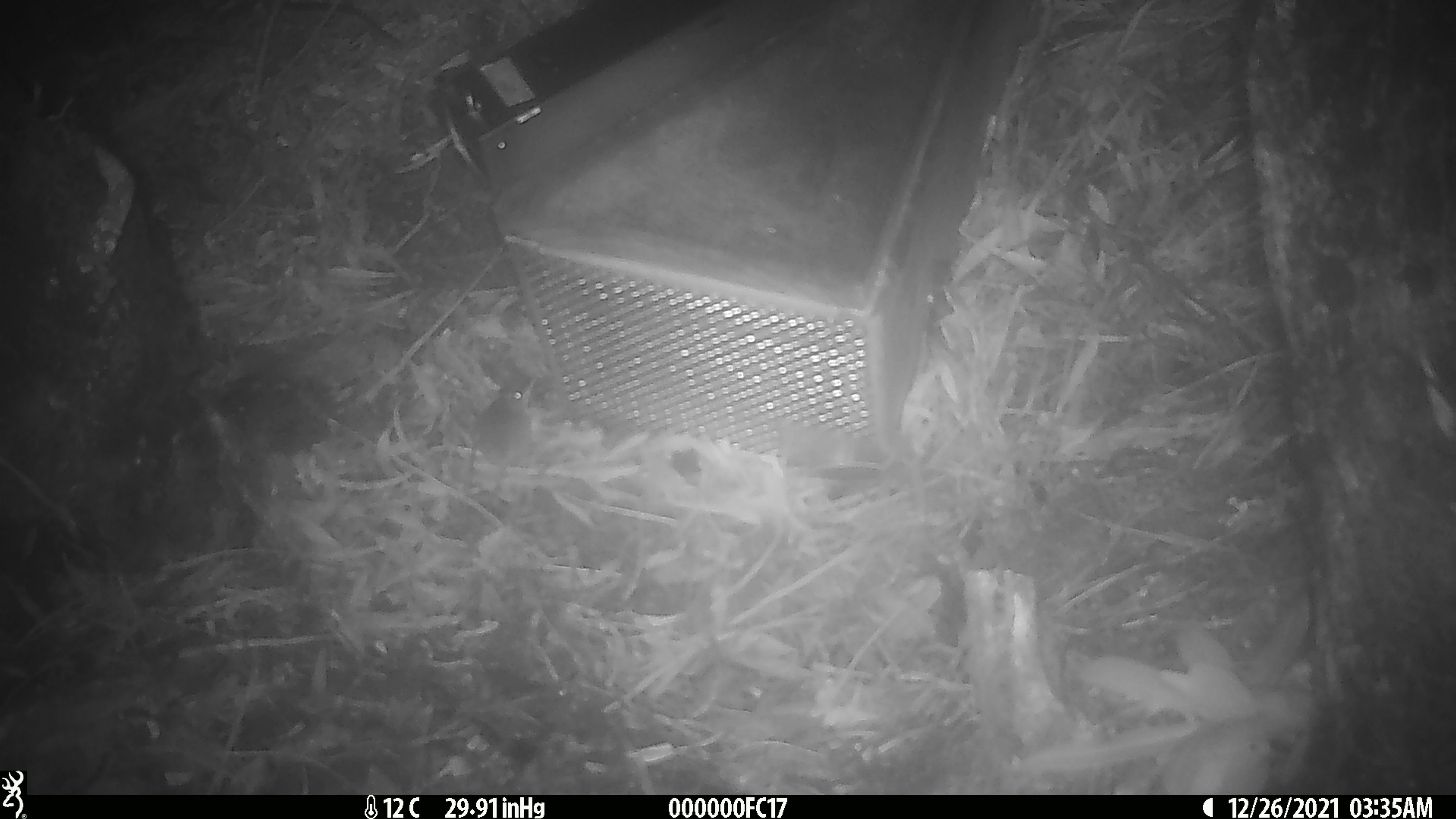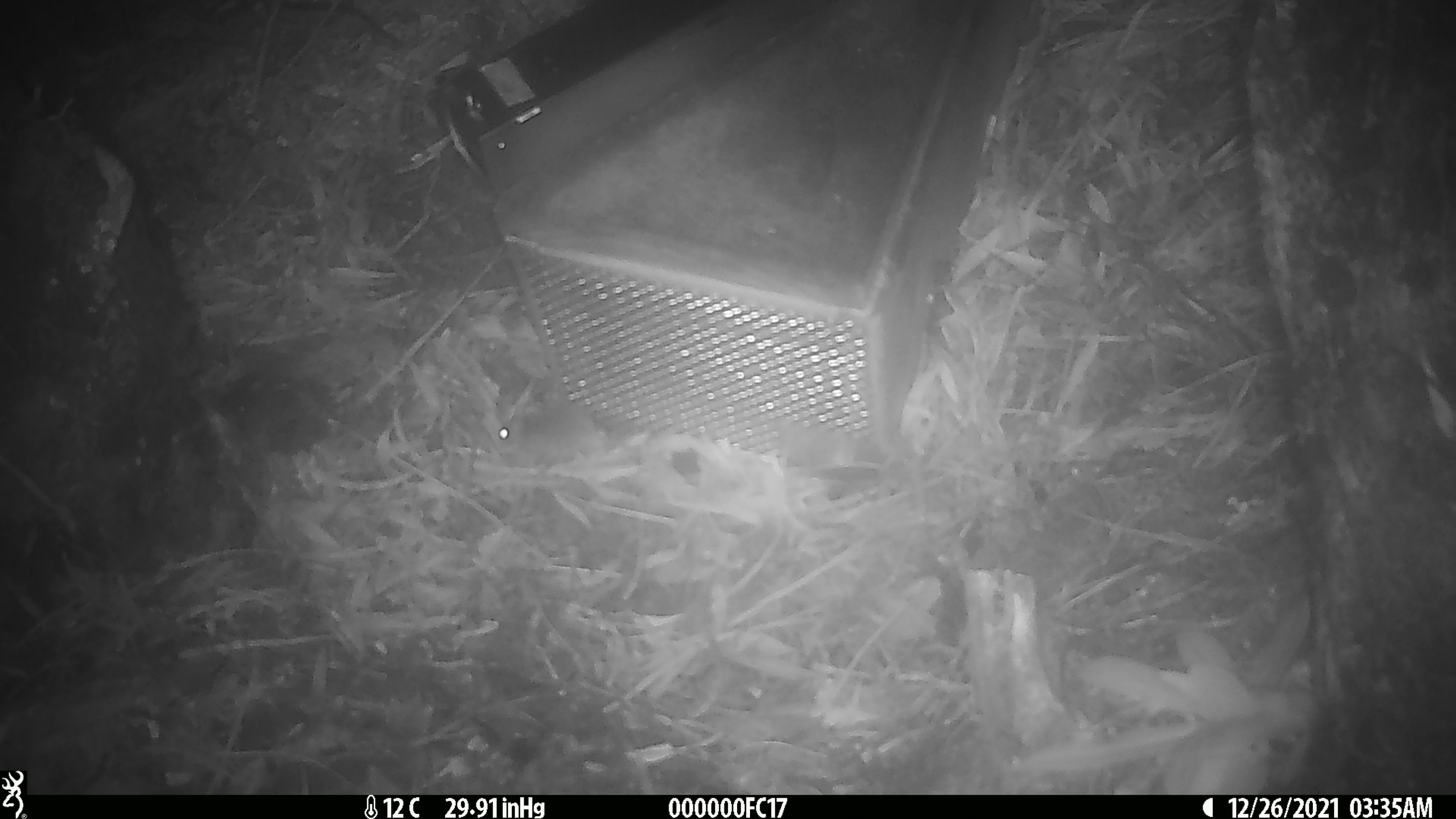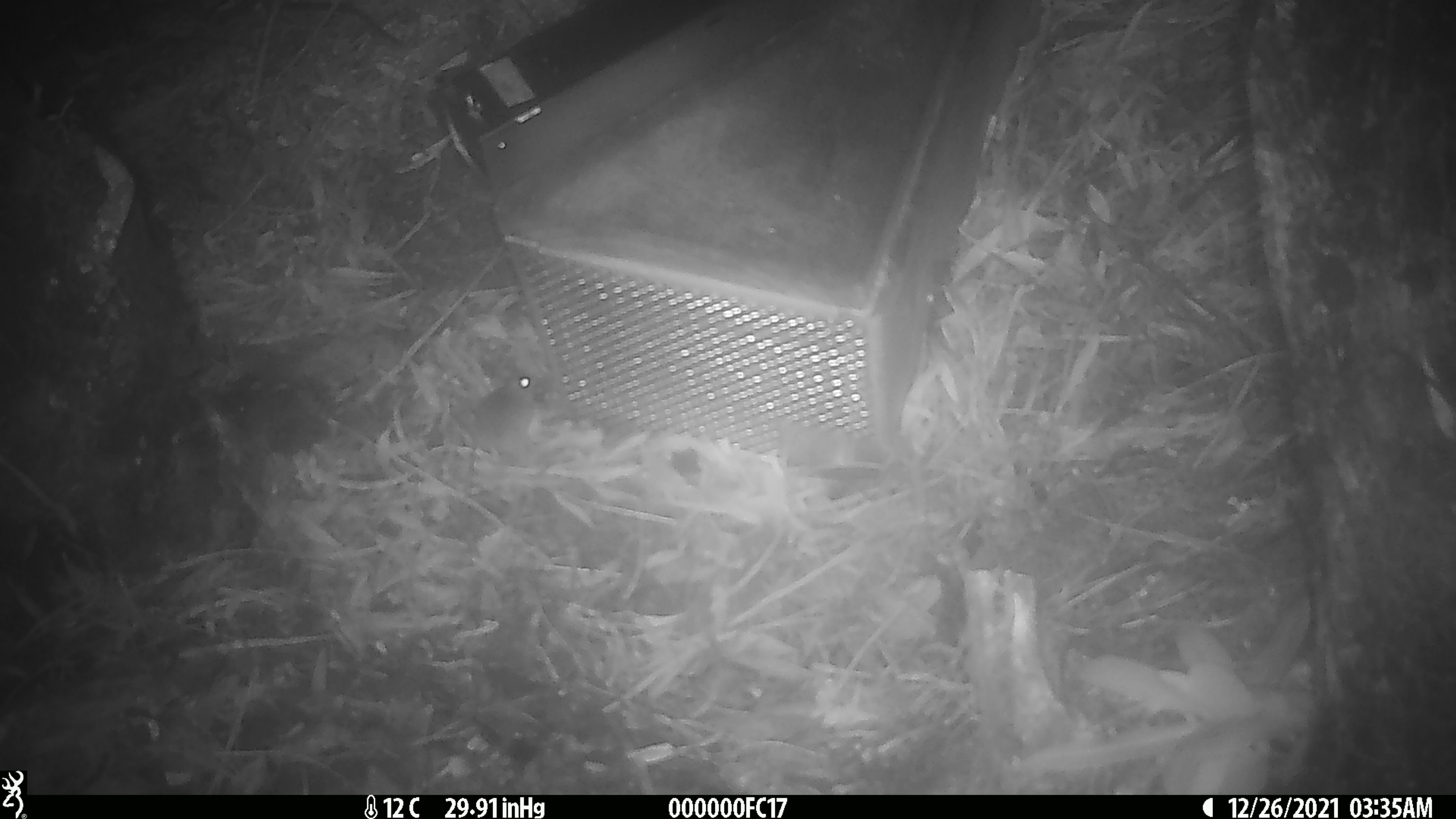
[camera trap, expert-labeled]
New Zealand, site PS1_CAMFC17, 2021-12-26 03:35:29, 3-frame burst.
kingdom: Animalia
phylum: Chordata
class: Mammalia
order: Rodentia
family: Muridae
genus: Mus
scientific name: Mus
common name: mouse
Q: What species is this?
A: Mouse (Mus).